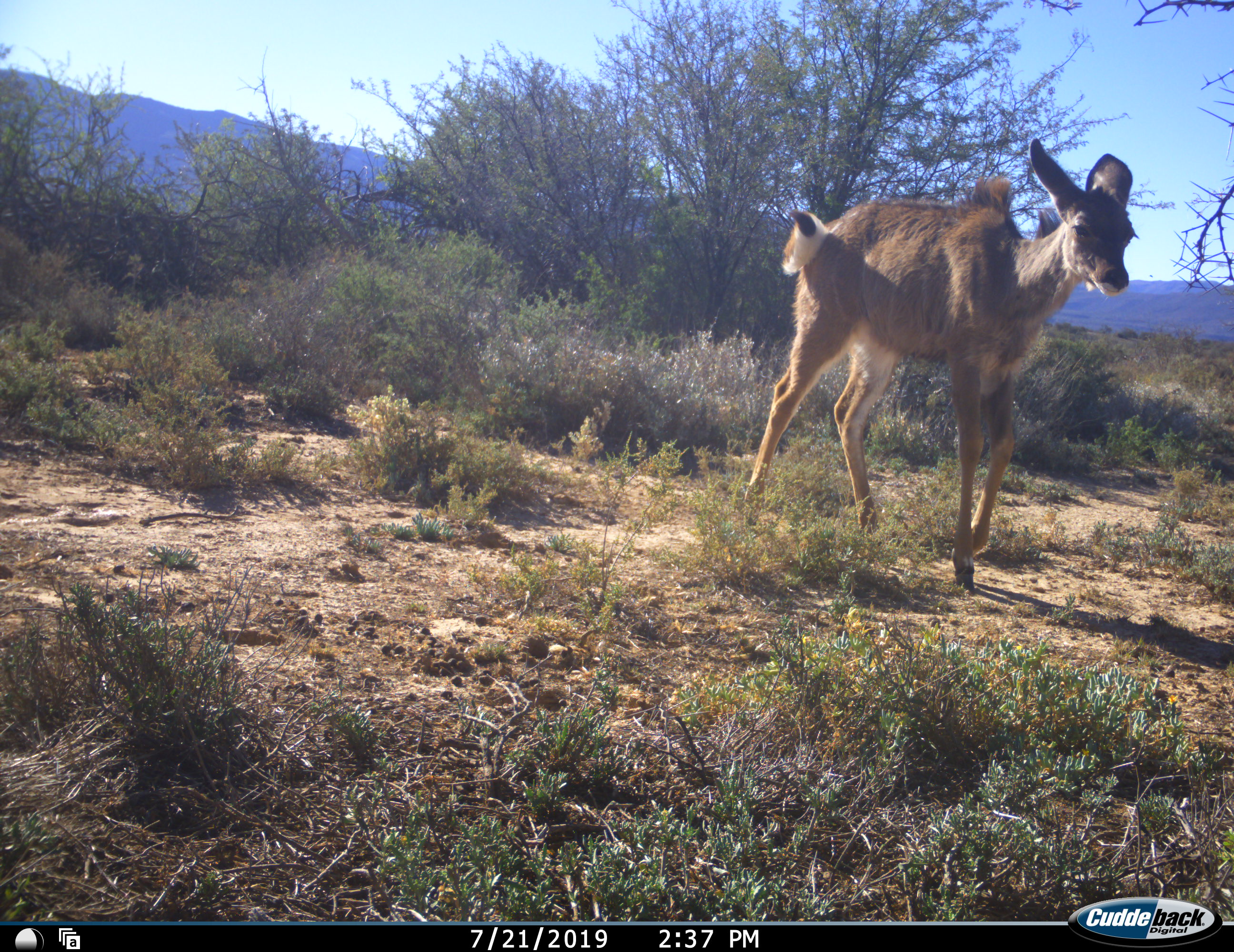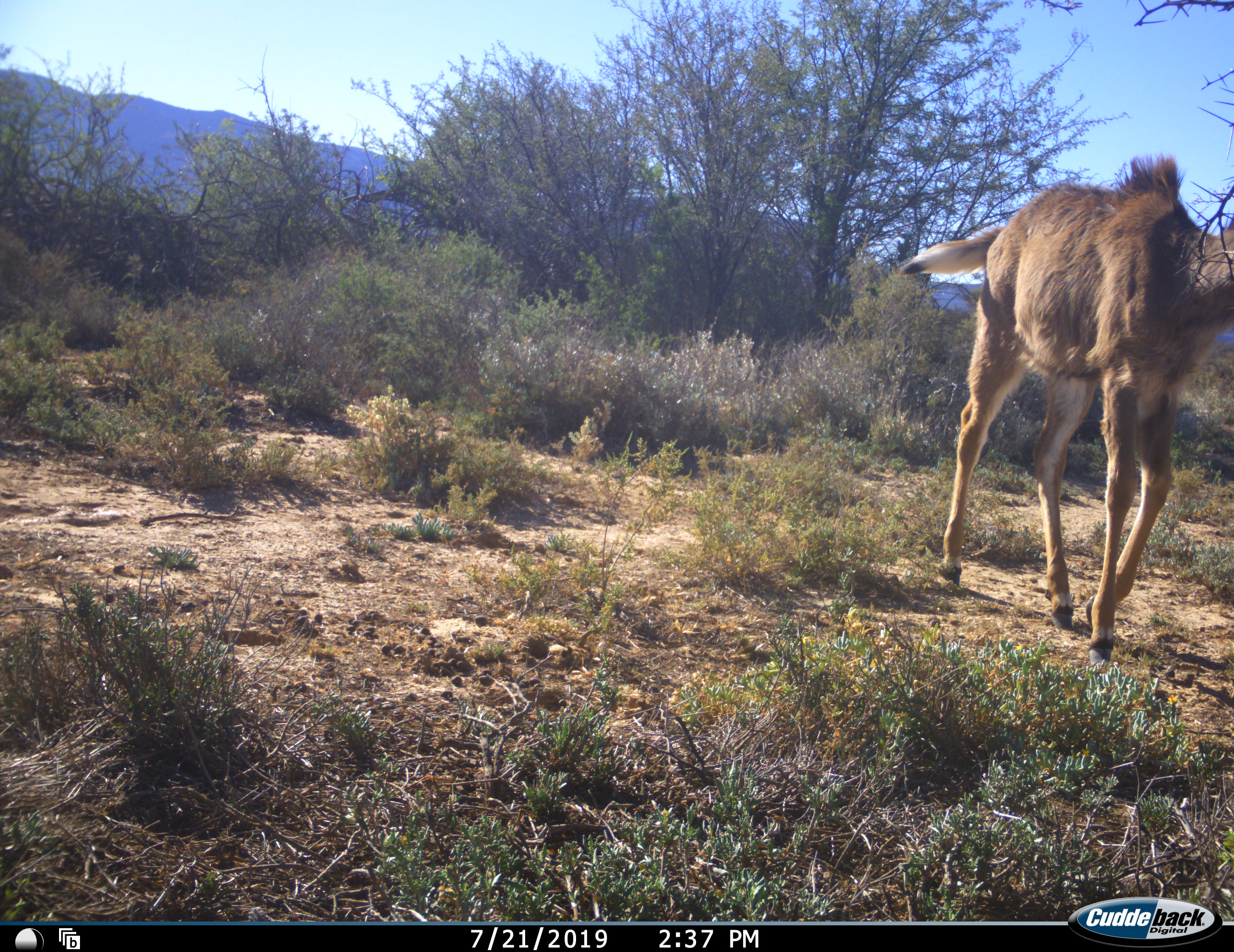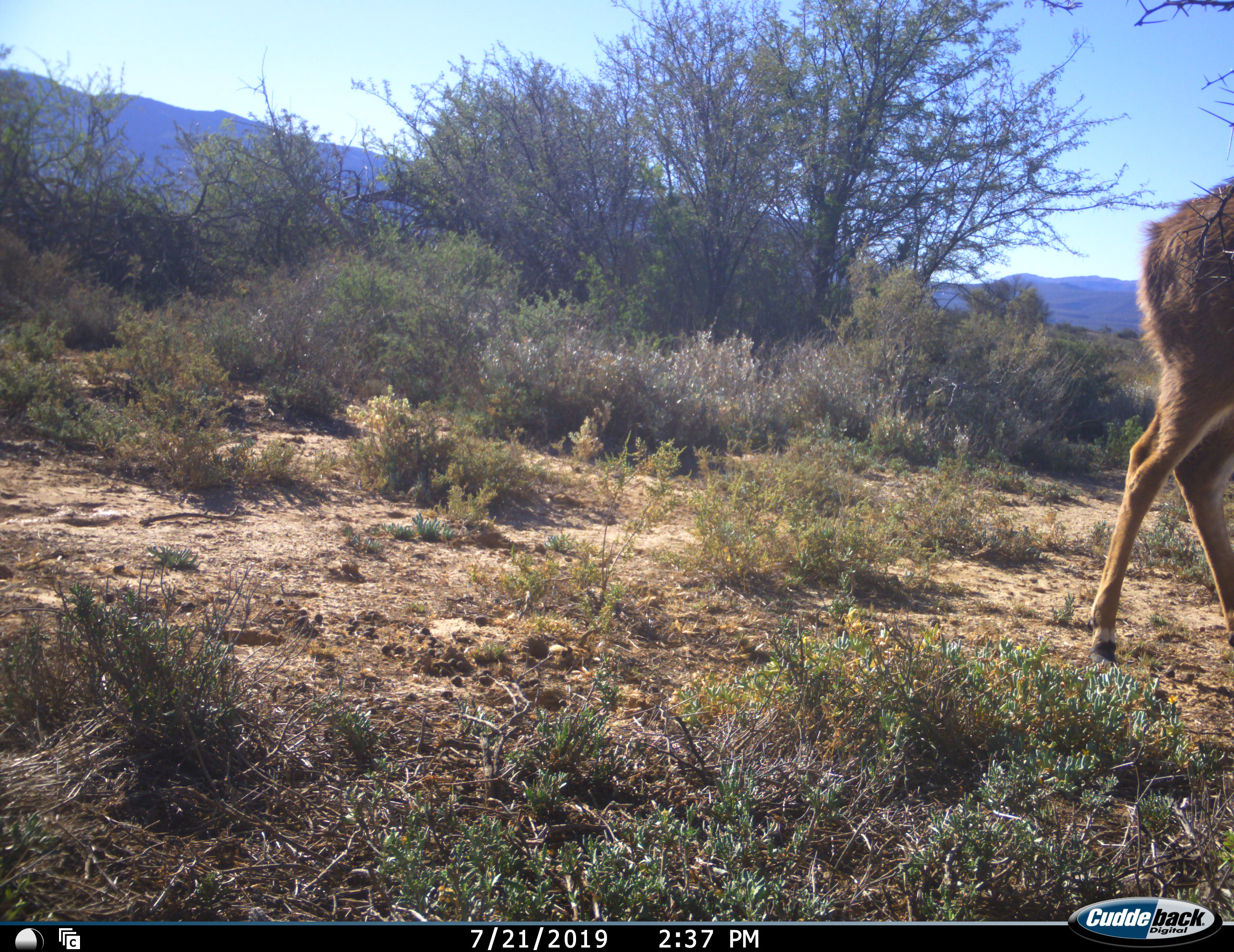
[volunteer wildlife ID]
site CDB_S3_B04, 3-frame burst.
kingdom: Animalia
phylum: Chordata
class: Mammalia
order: Artiodactyla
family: Bovidae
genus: Tragelaphus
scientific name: Tragelaphus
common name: kudu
Kudu (Tragelaphus), count 1. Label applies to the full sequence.